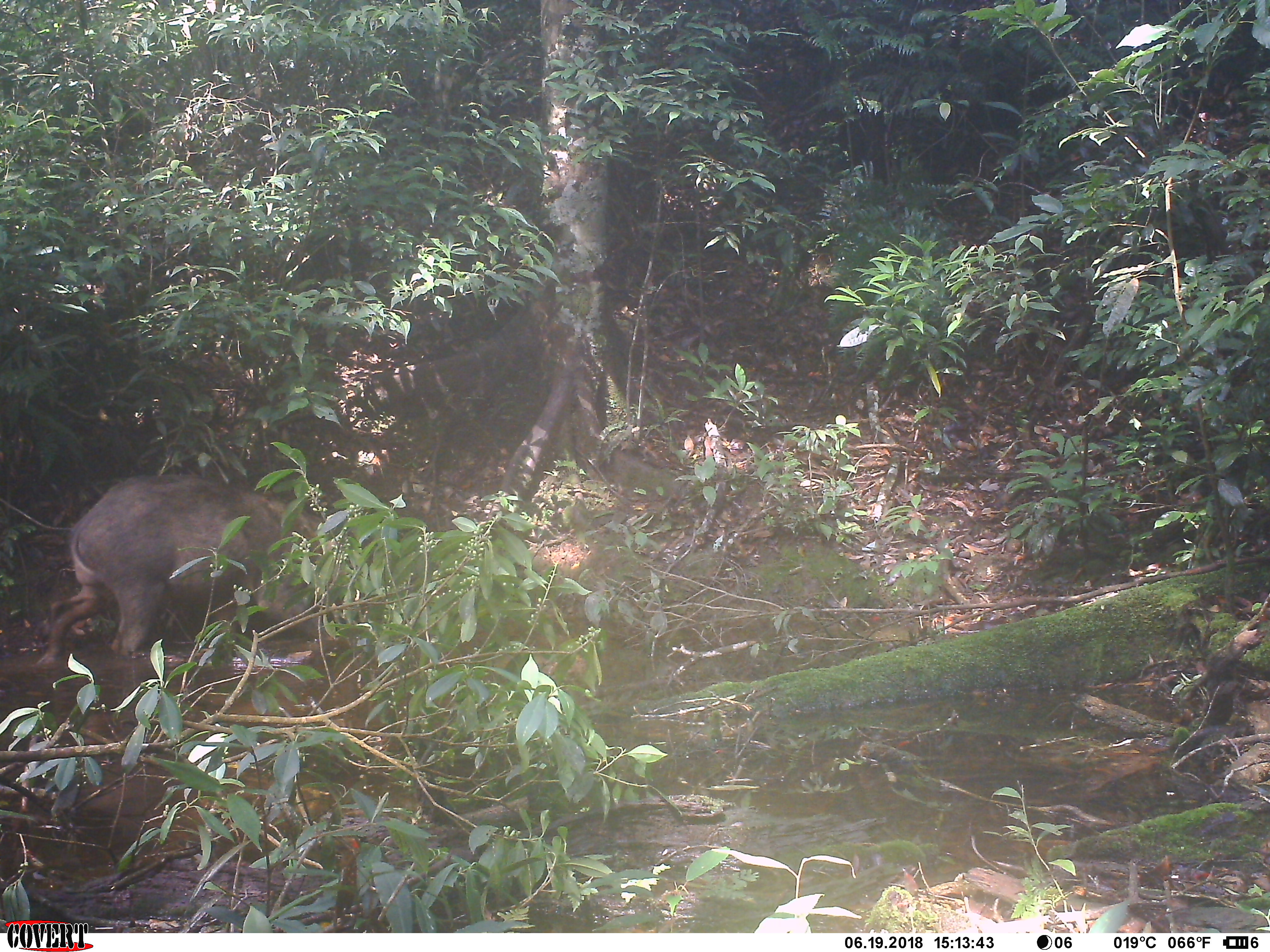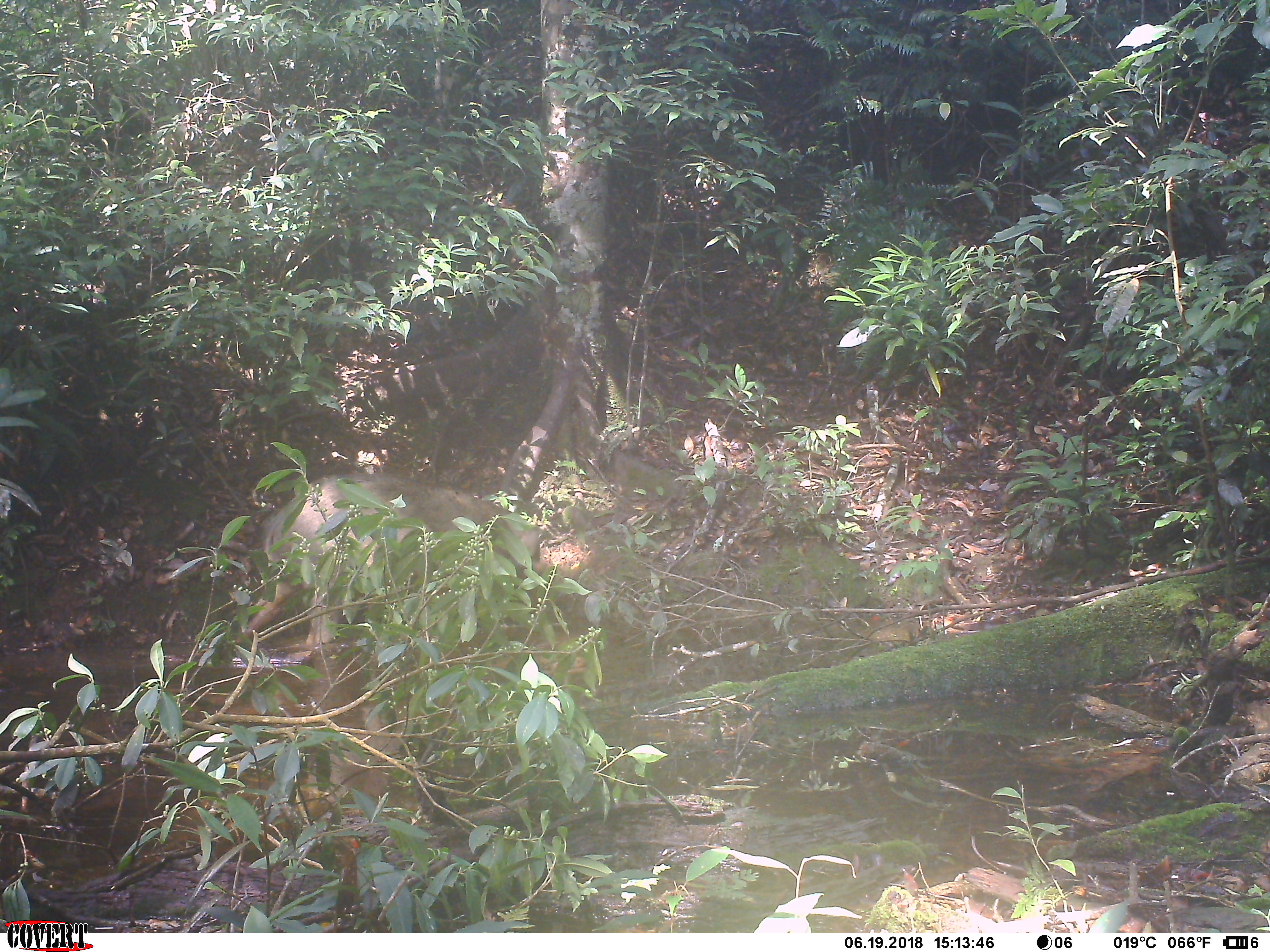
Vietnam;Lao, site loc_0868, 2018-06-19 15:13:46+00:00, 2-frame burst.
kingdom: Animalia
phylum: Chordata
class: Mammalia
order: Artiodactyla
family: Suidae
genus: Sus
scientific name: Sus scrofa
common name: eurasian wild pig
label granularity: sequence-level